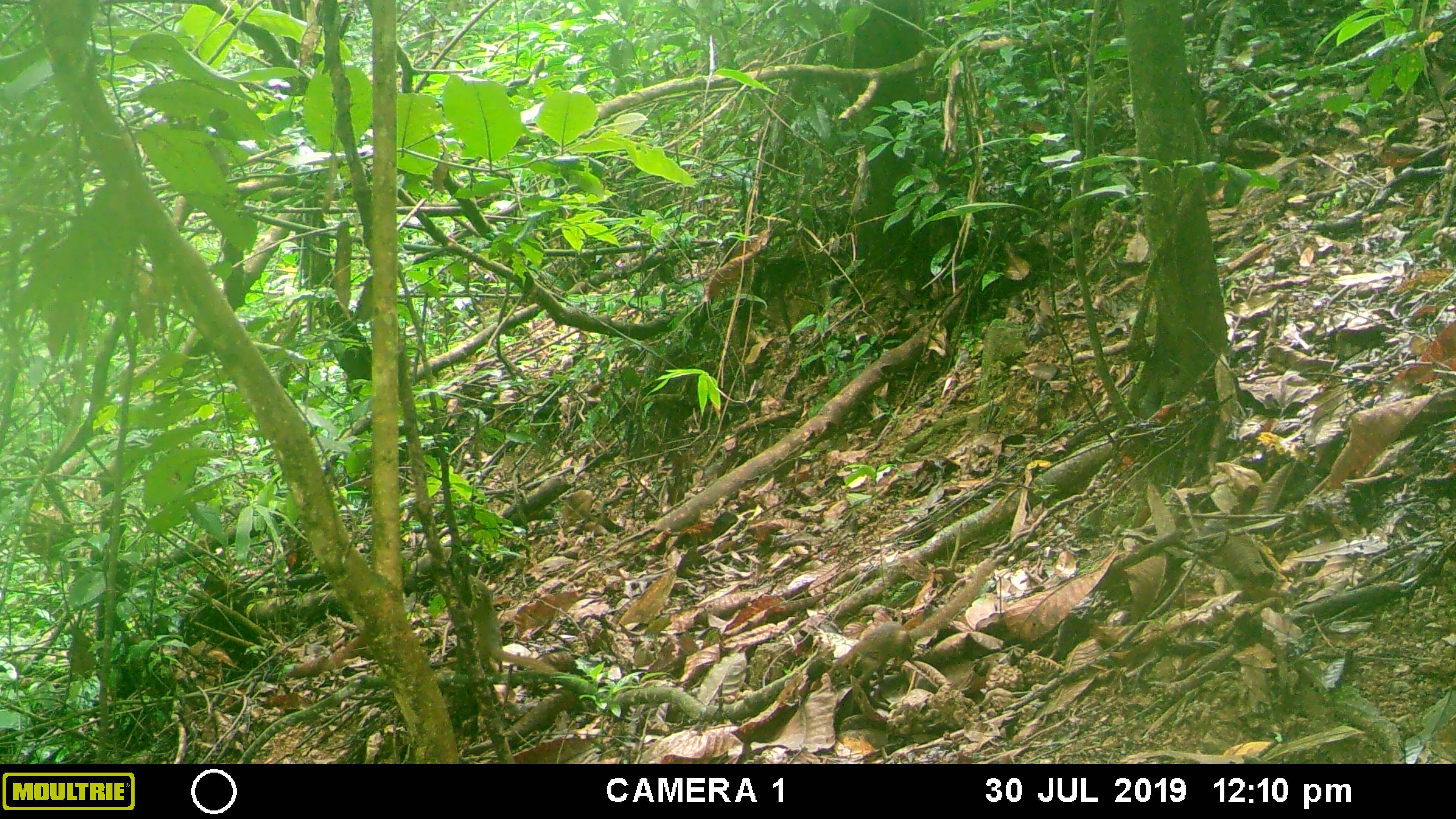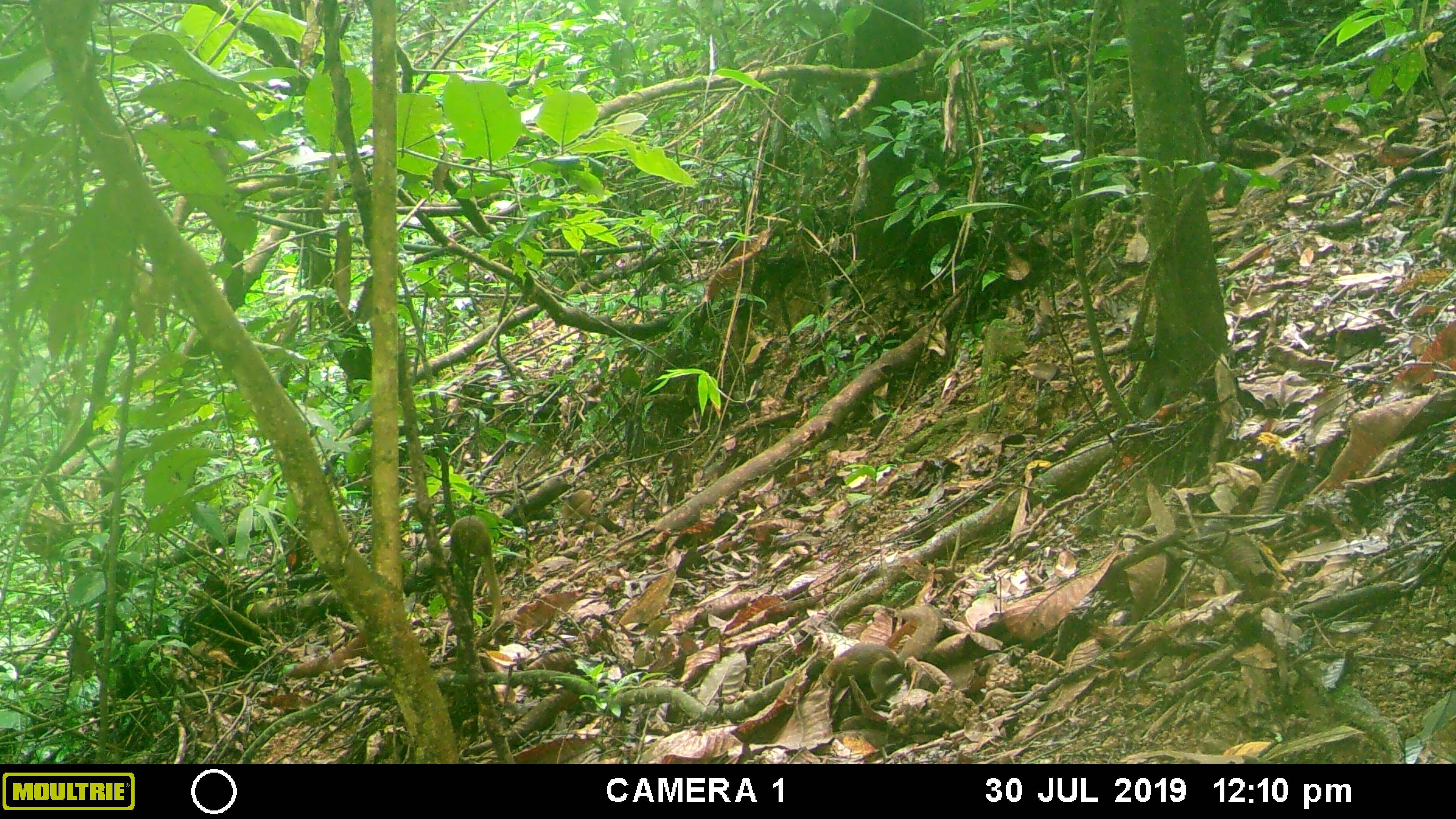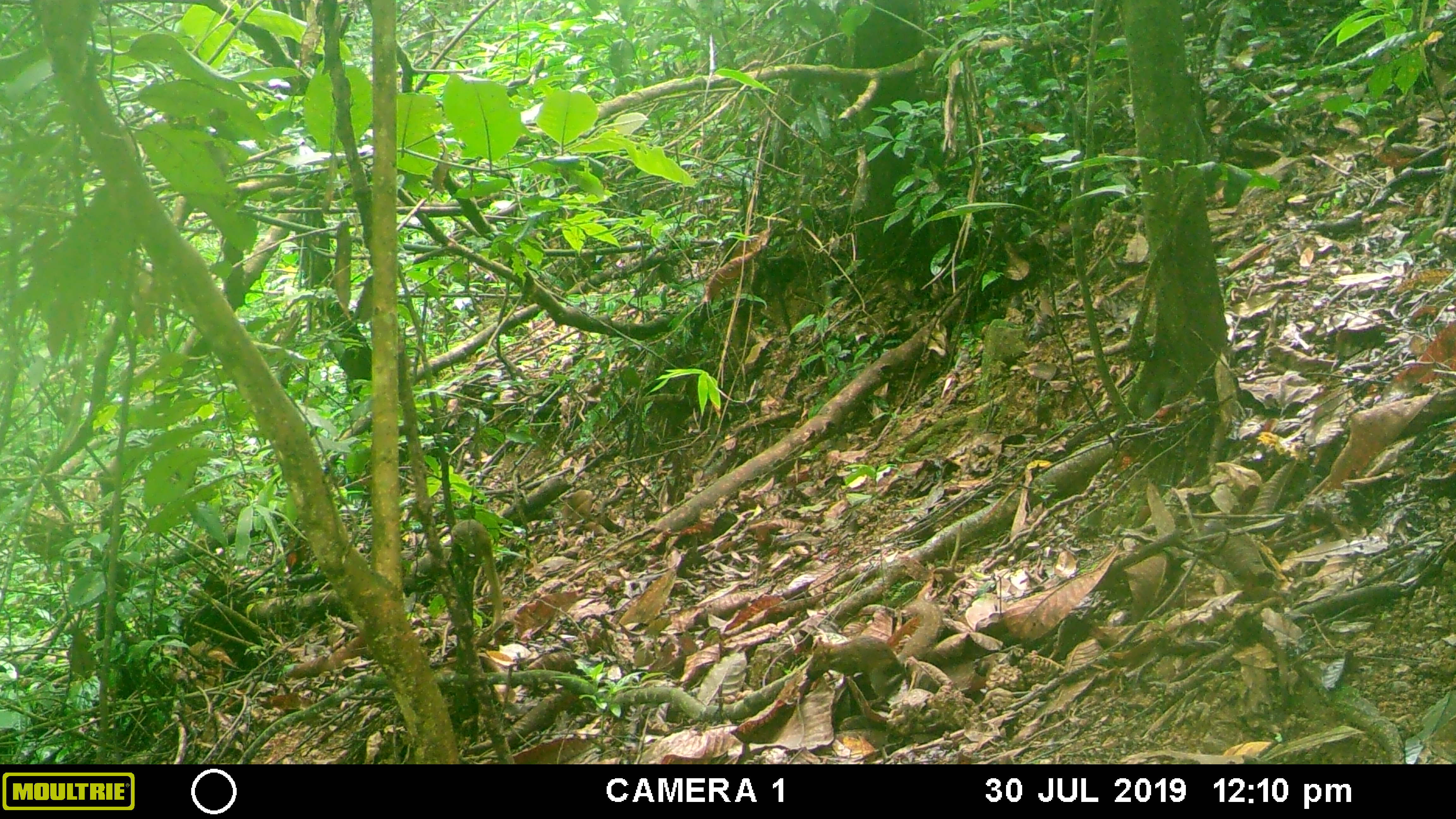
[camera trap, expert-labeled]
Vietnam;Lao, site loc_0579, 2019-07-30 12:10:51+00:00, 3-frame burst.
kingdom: Animalia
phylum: Chordata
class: Mammalia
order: Scandentia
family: Tupaiidae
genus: Tupaia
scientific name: Tupaia belangeri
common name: northern treeshrew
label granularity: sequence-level